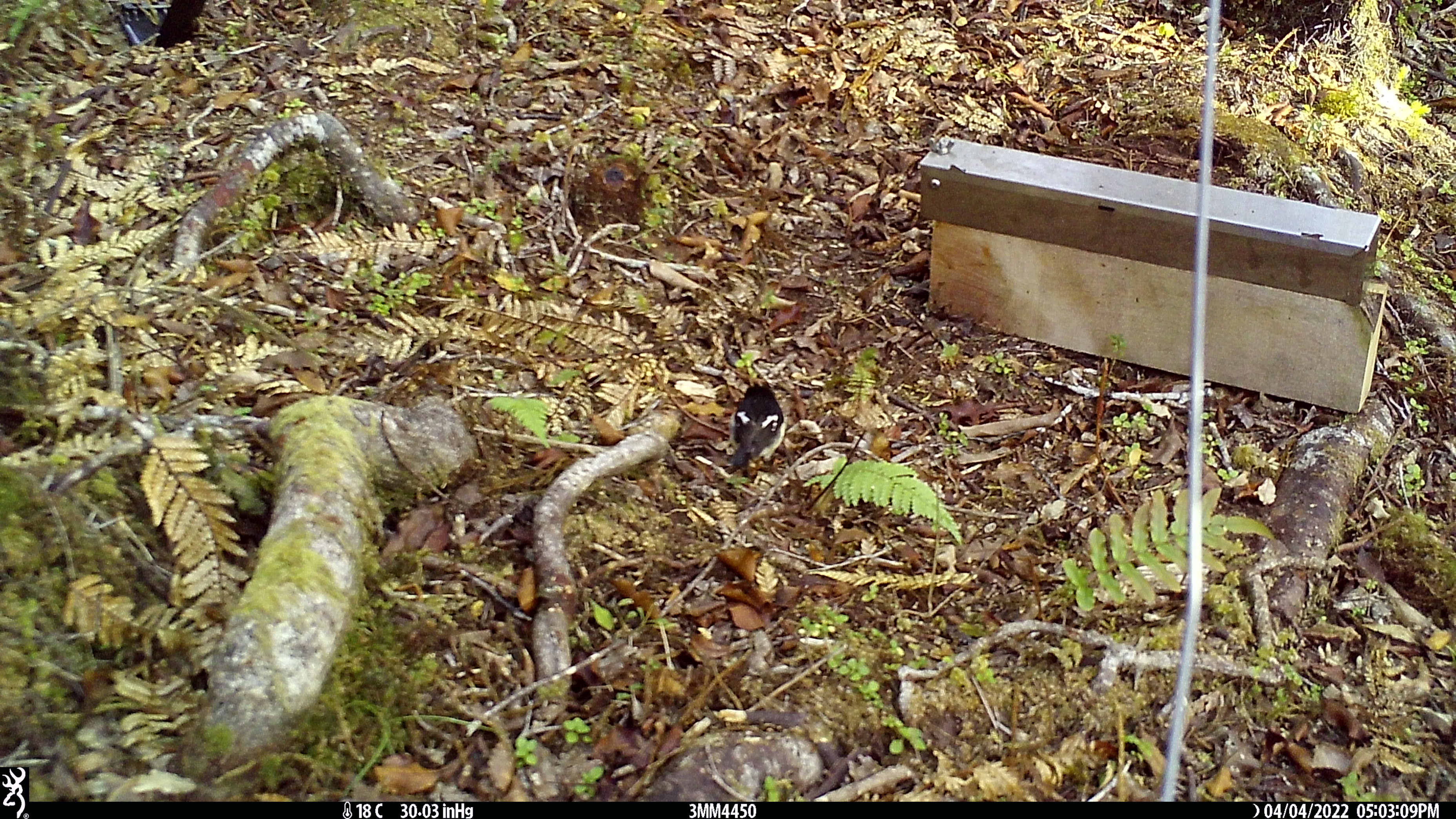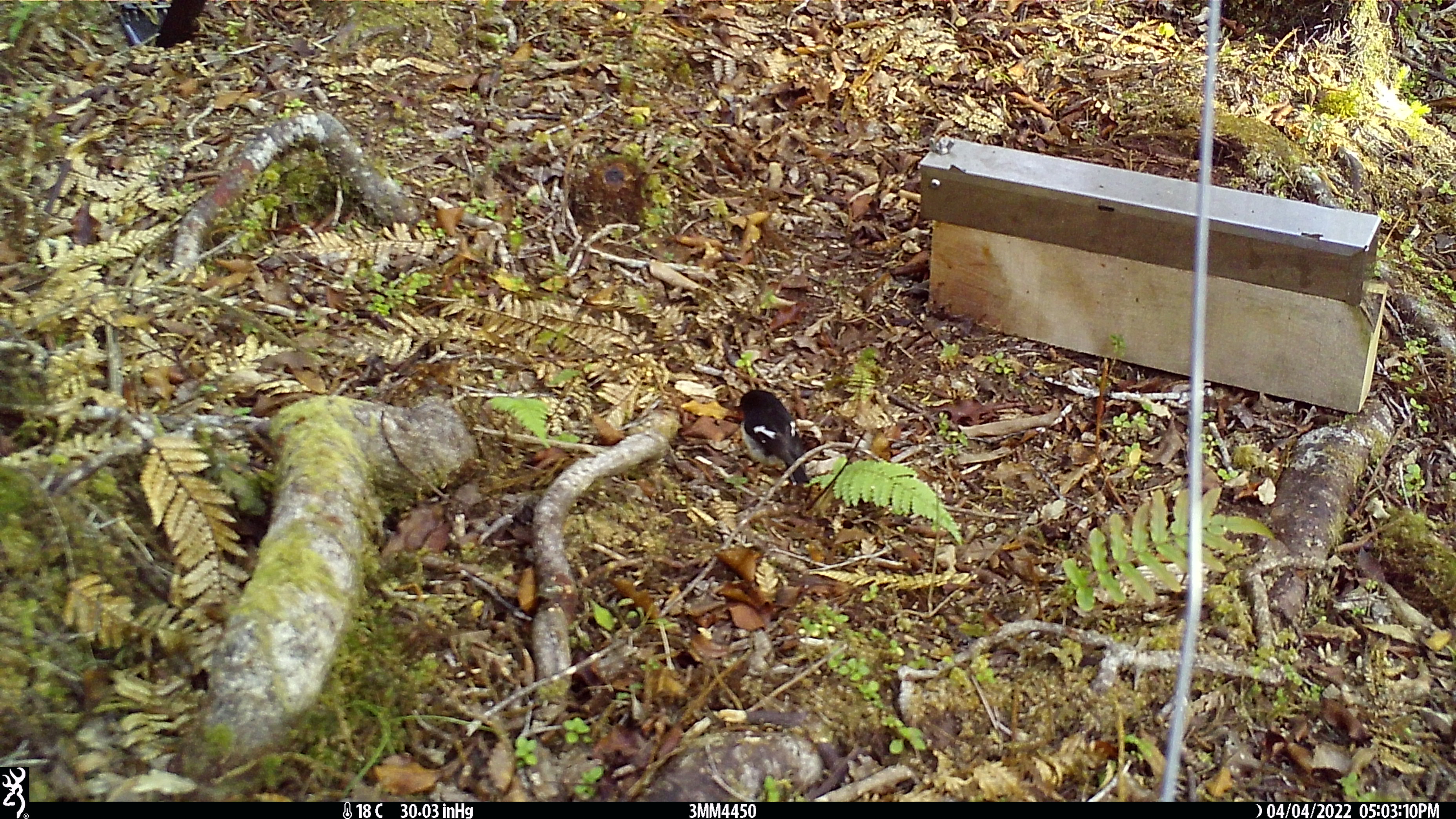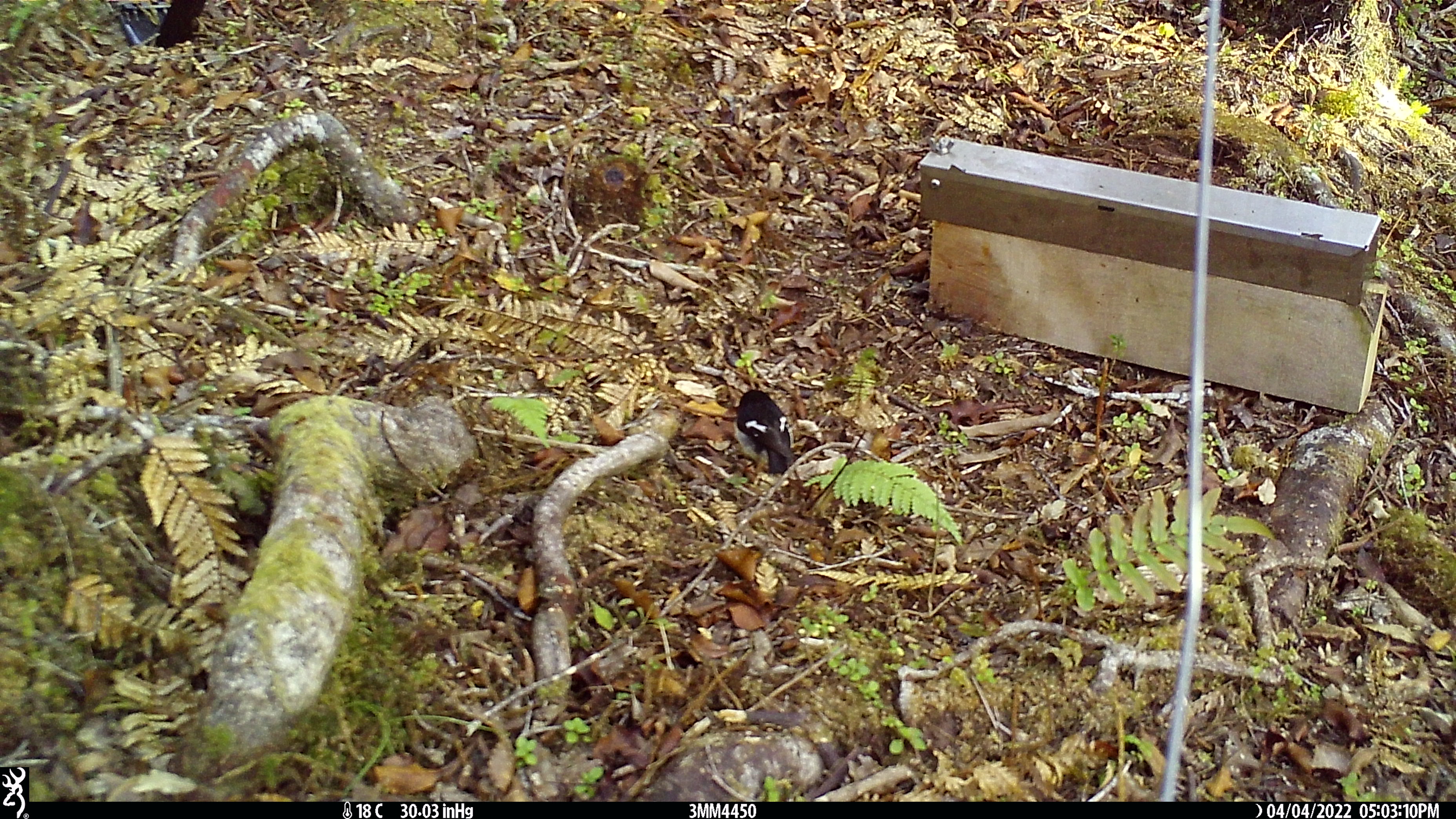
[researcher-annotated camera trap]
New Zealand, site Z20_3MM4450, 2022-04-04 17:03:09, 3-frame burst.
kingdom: Animalia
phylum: Chordata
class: Aves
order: Passeriformes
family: Petroicidae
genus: Petroica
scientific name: Petroica macrocephala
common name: tomtit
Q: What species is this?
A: Tomtit (Petroica macrocephala).